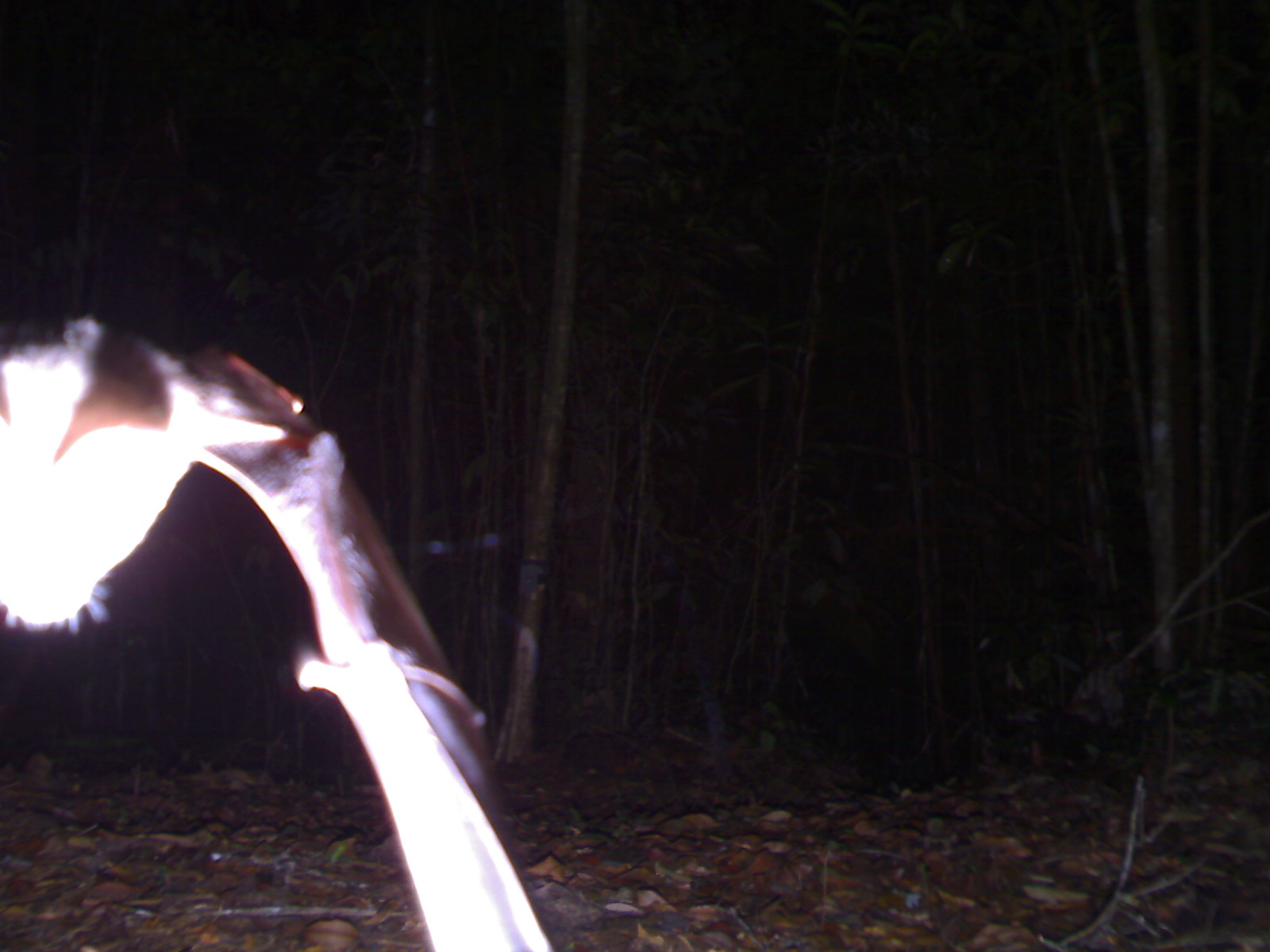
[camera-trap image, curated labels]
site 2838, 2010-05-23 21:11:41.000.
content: unidentified animal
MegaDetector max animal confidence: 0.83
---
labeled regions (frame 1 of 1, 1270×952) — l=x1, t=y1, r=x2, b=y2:
unknown: l=3, t=310, r=555, b=946